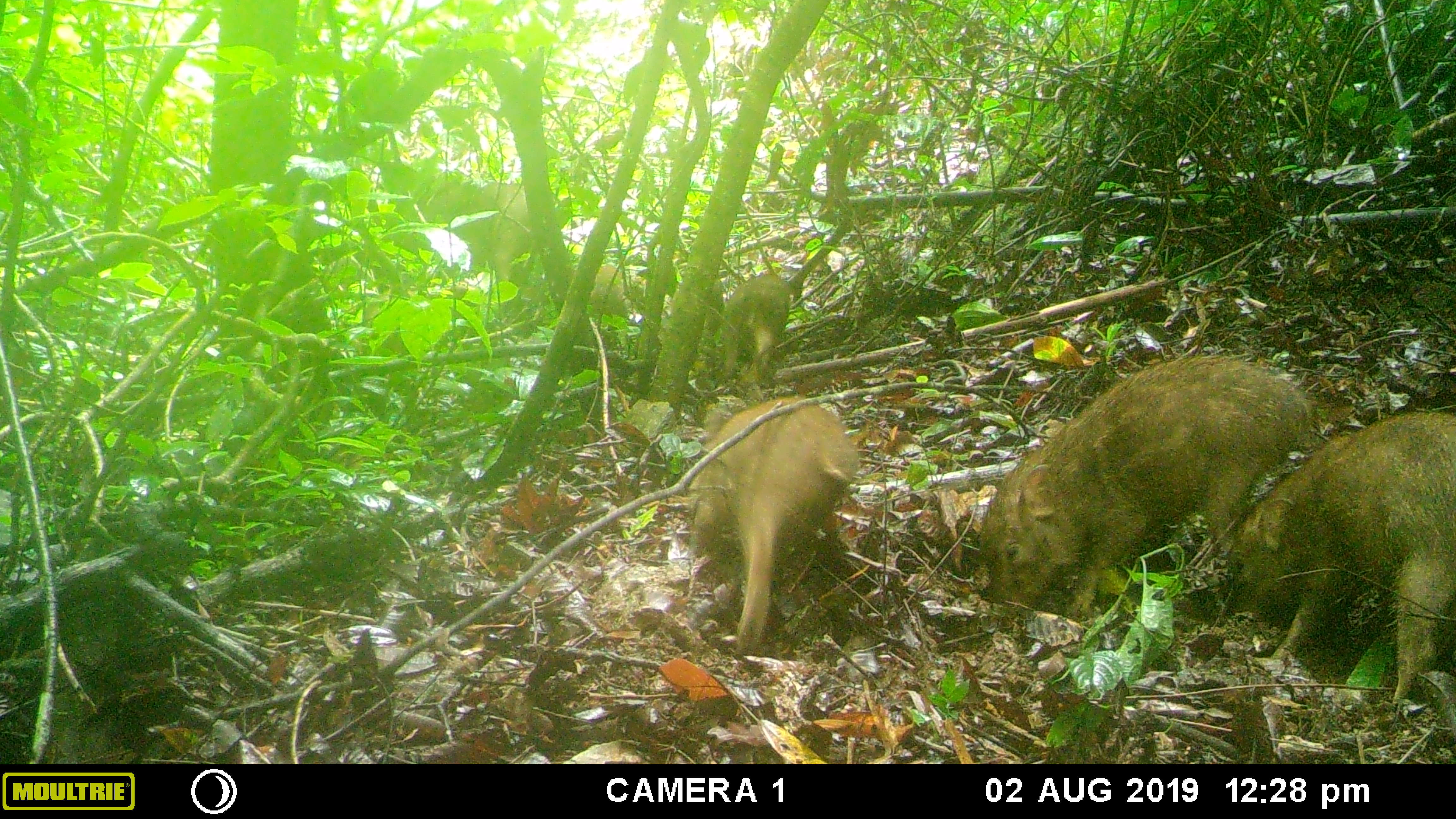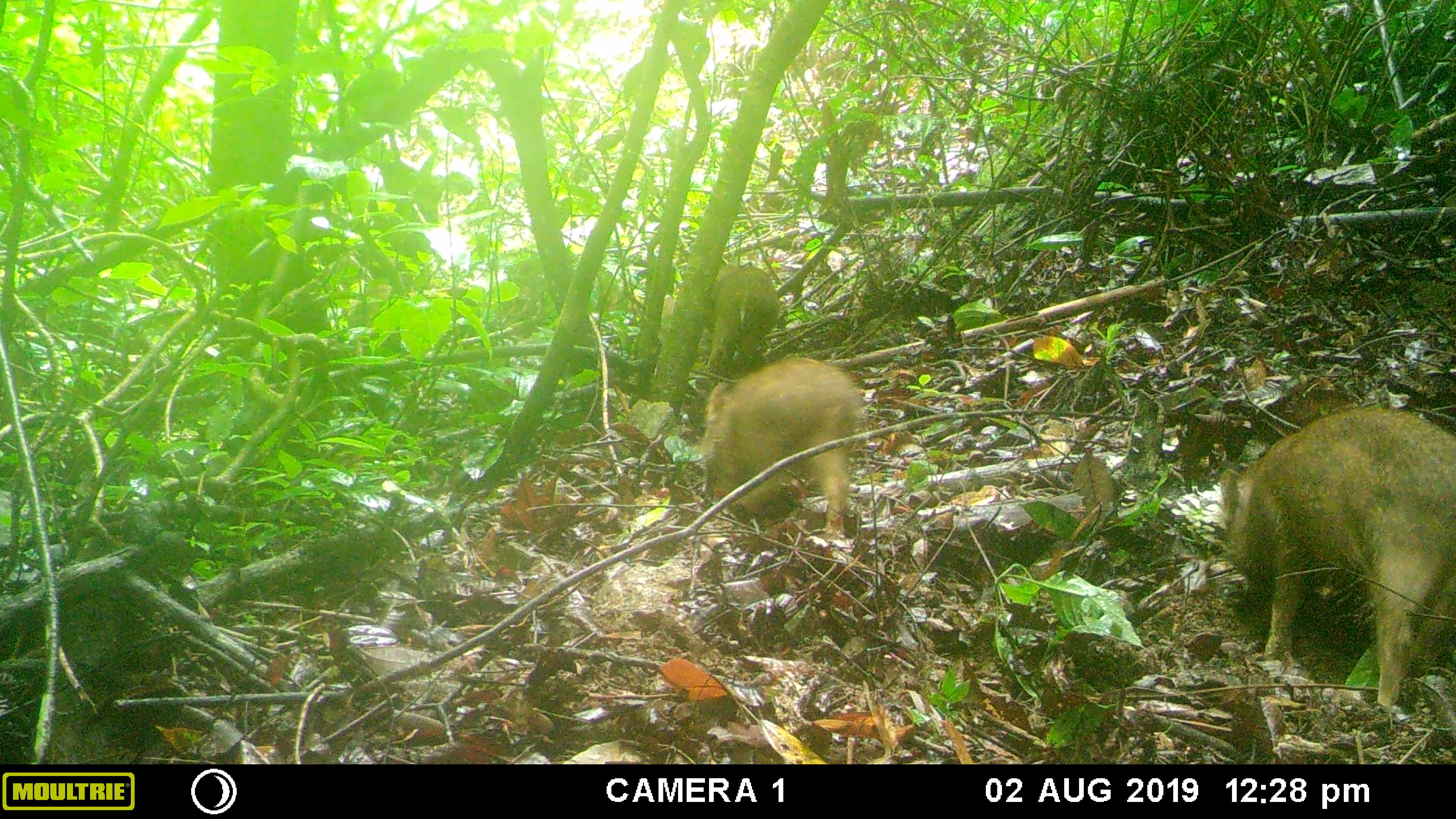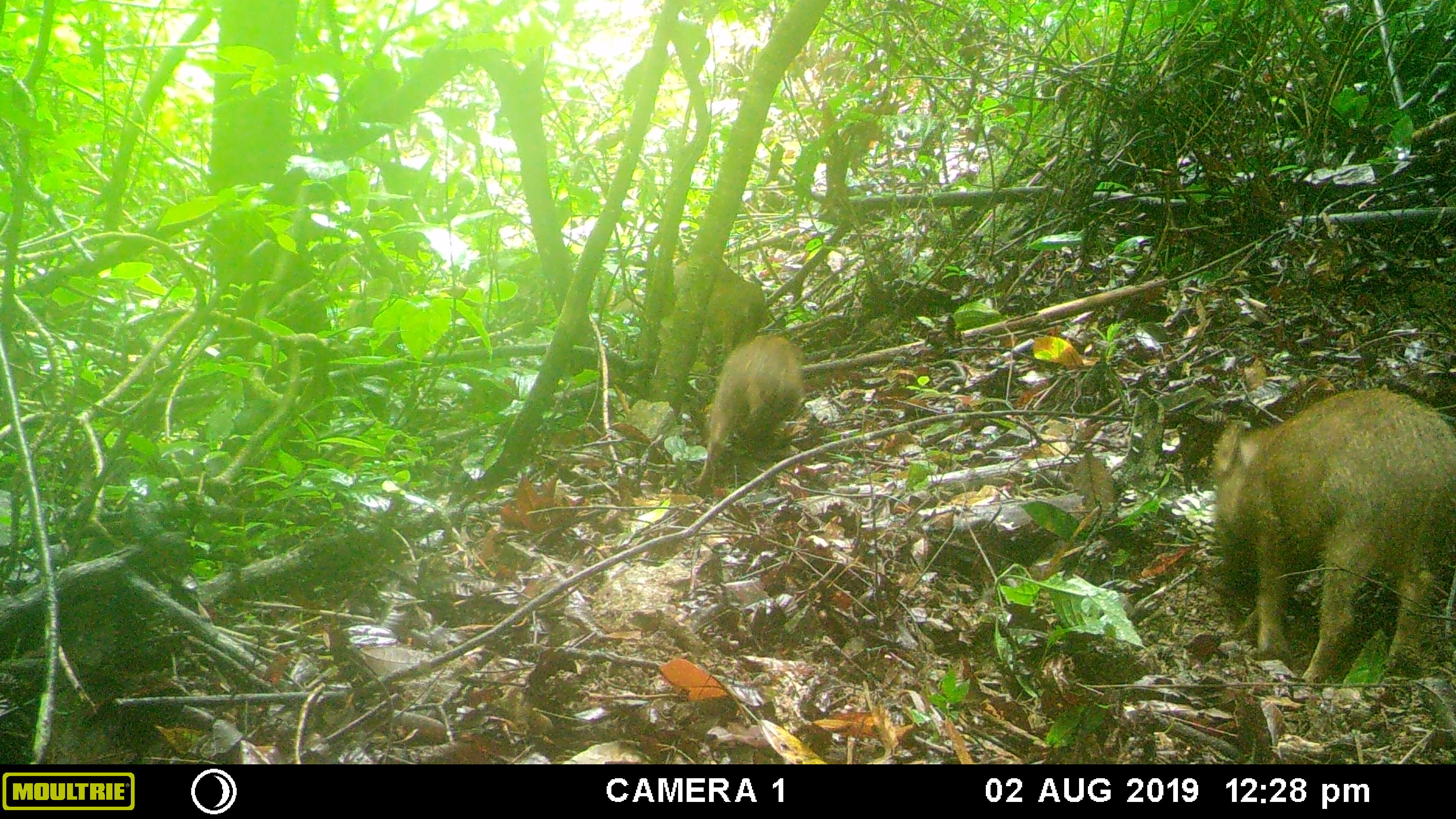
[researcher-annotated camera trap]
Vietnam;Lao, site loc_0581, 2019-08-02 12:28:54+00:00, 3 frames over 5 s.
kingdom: Animalia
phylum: Chordata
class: Mammalia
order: Artiodactyla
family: Suidae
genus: Sus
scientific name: Sus scrofa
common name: eurasian wild pig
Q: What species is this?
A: Eurasian wild pig (Sus scrofa).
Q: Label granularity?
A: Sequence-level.